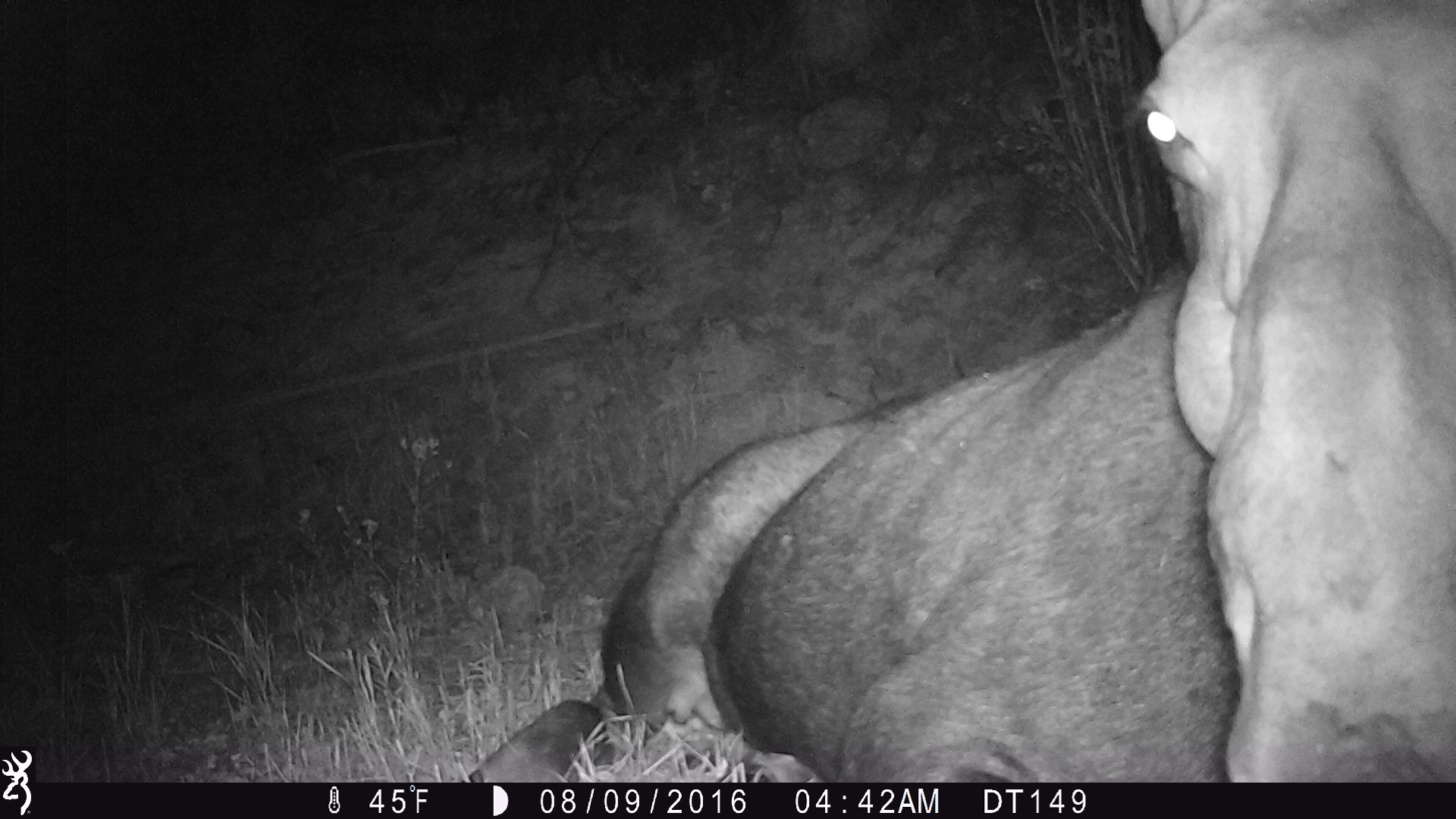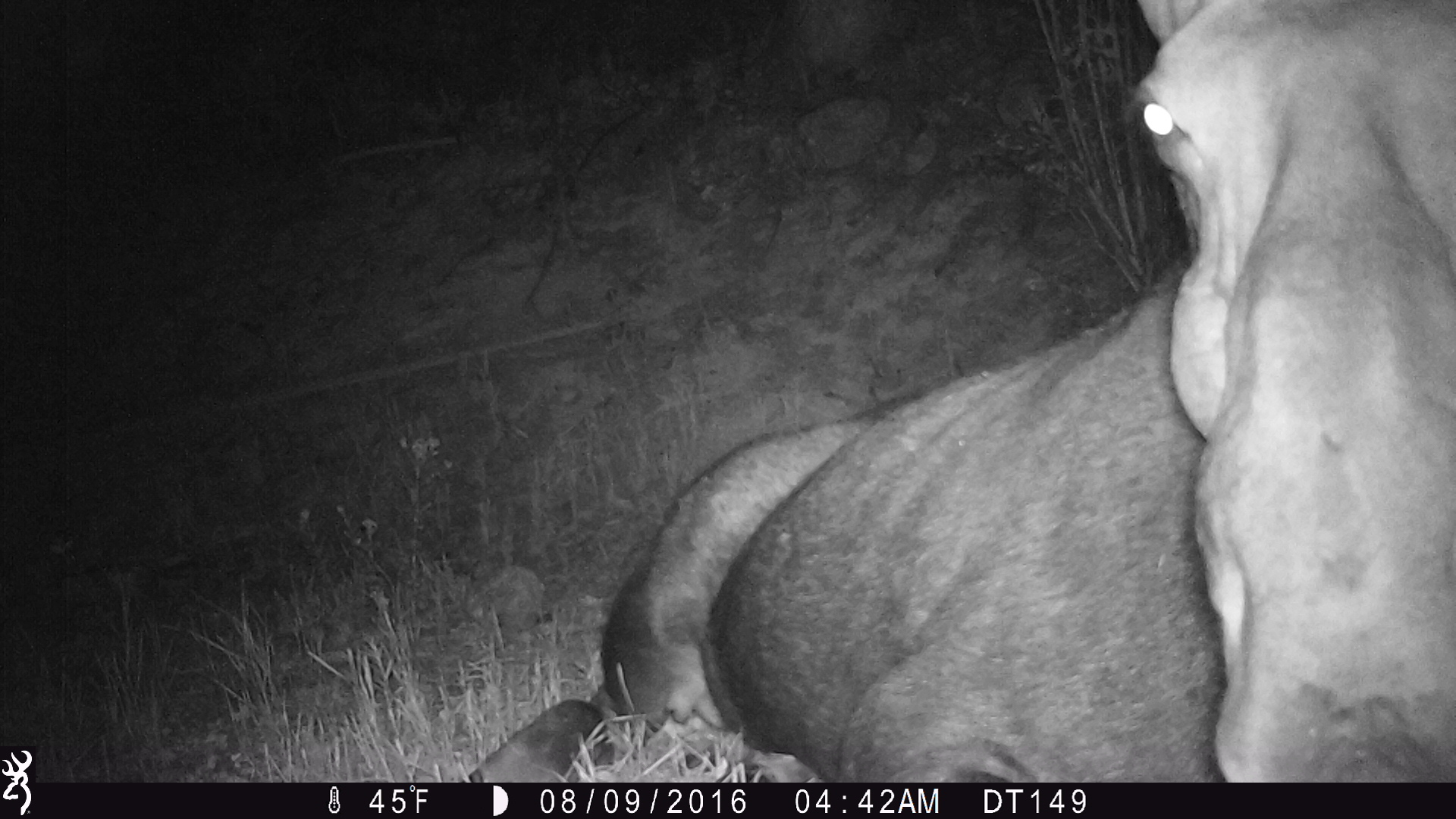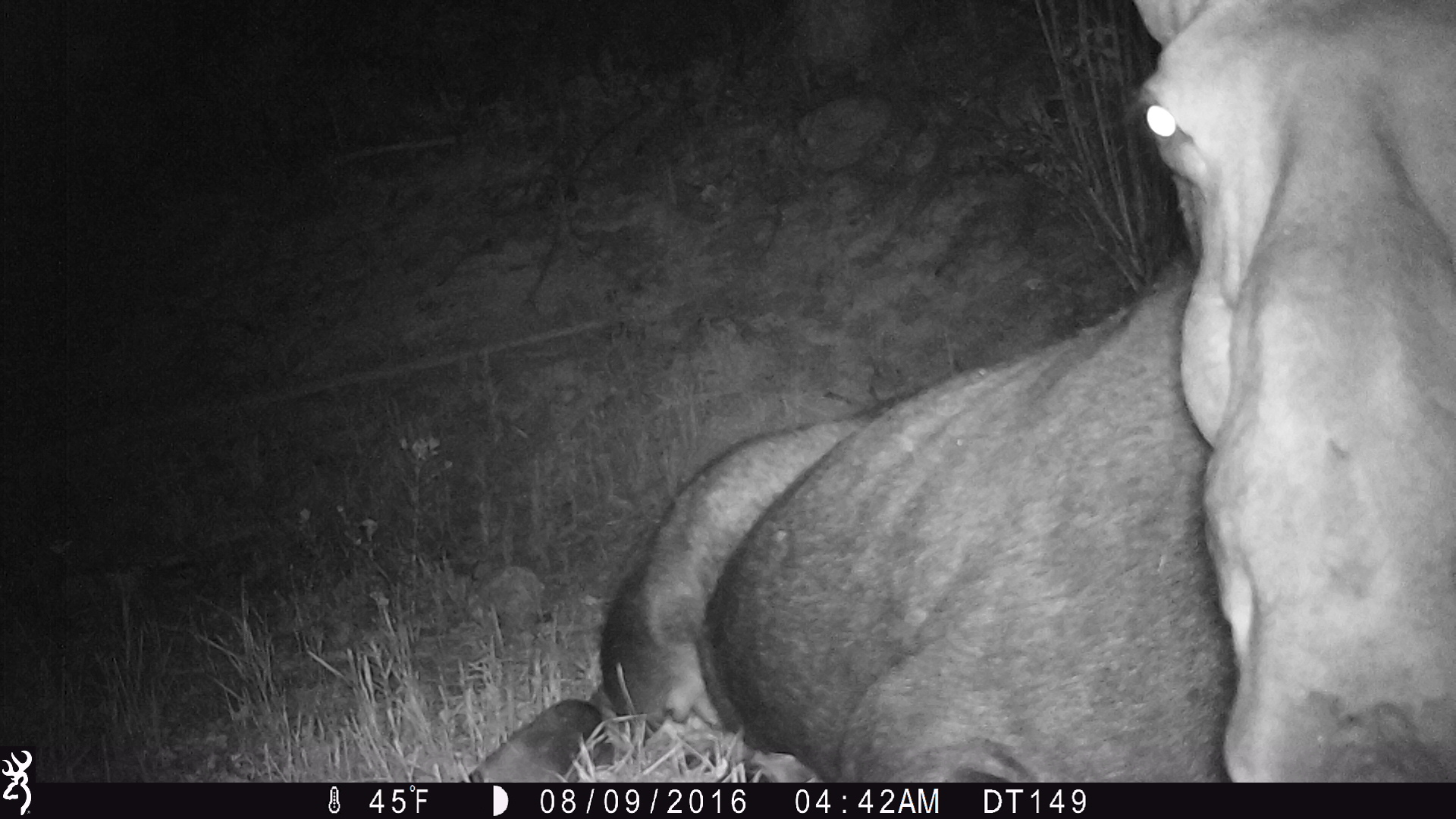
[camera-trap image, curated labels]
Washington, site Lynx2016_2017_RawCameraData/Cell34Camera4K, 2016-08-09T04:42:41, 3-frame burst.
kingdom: Animalia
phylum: Chordata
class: Mammalia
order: Artiodactyla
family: Cervidae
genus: Alces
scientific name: Alces alces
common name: moose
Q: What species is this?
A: Alces alces (moose).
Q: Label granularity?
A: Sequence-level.